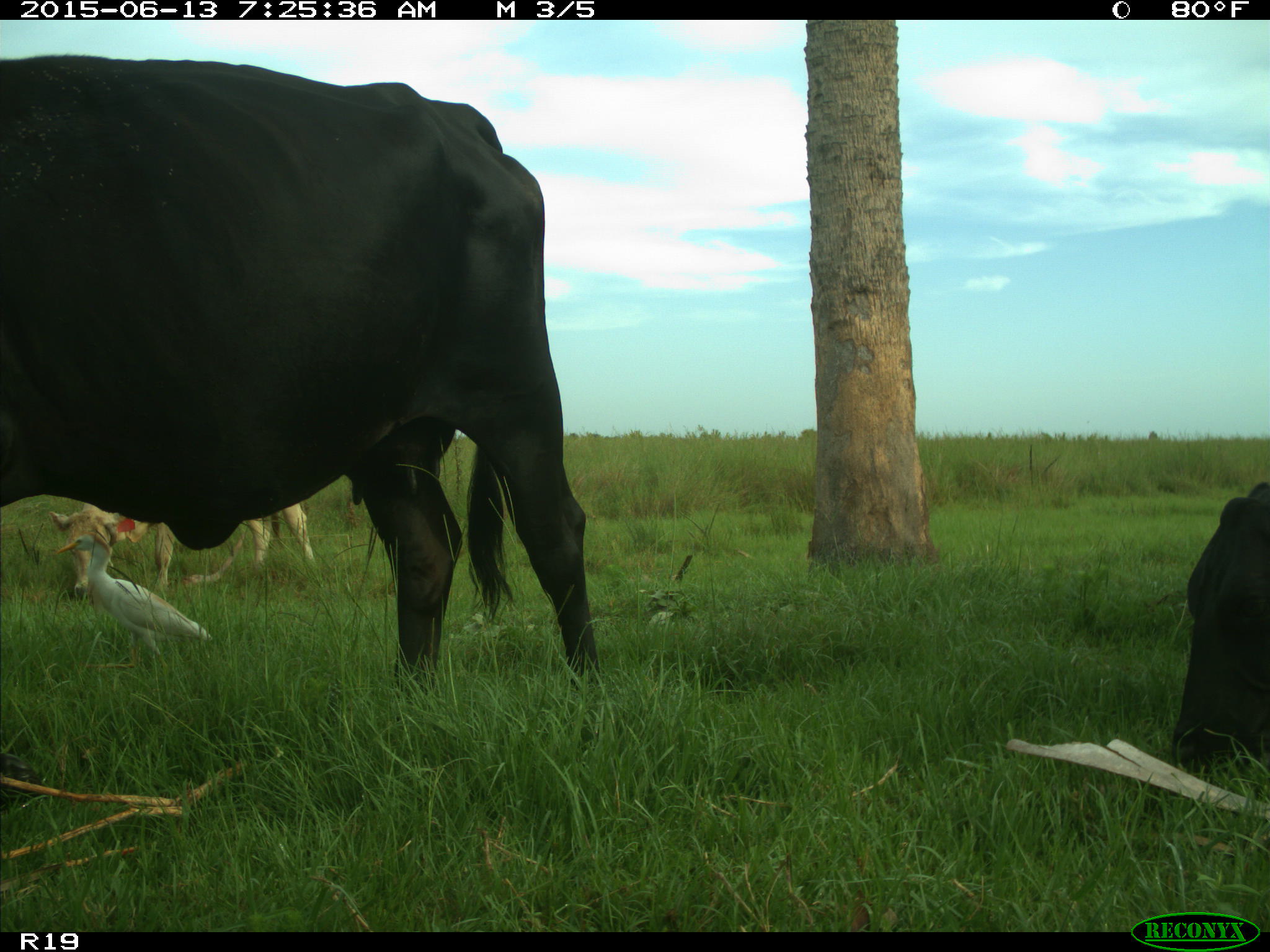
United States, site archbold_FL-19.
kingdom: Animalia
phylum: Chordata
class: Mammalia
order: Artiodactyla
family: Bovidae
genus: Bos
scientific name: Bos taurus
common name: domestic cow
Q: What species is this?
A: Bos taurus (domestic cow).